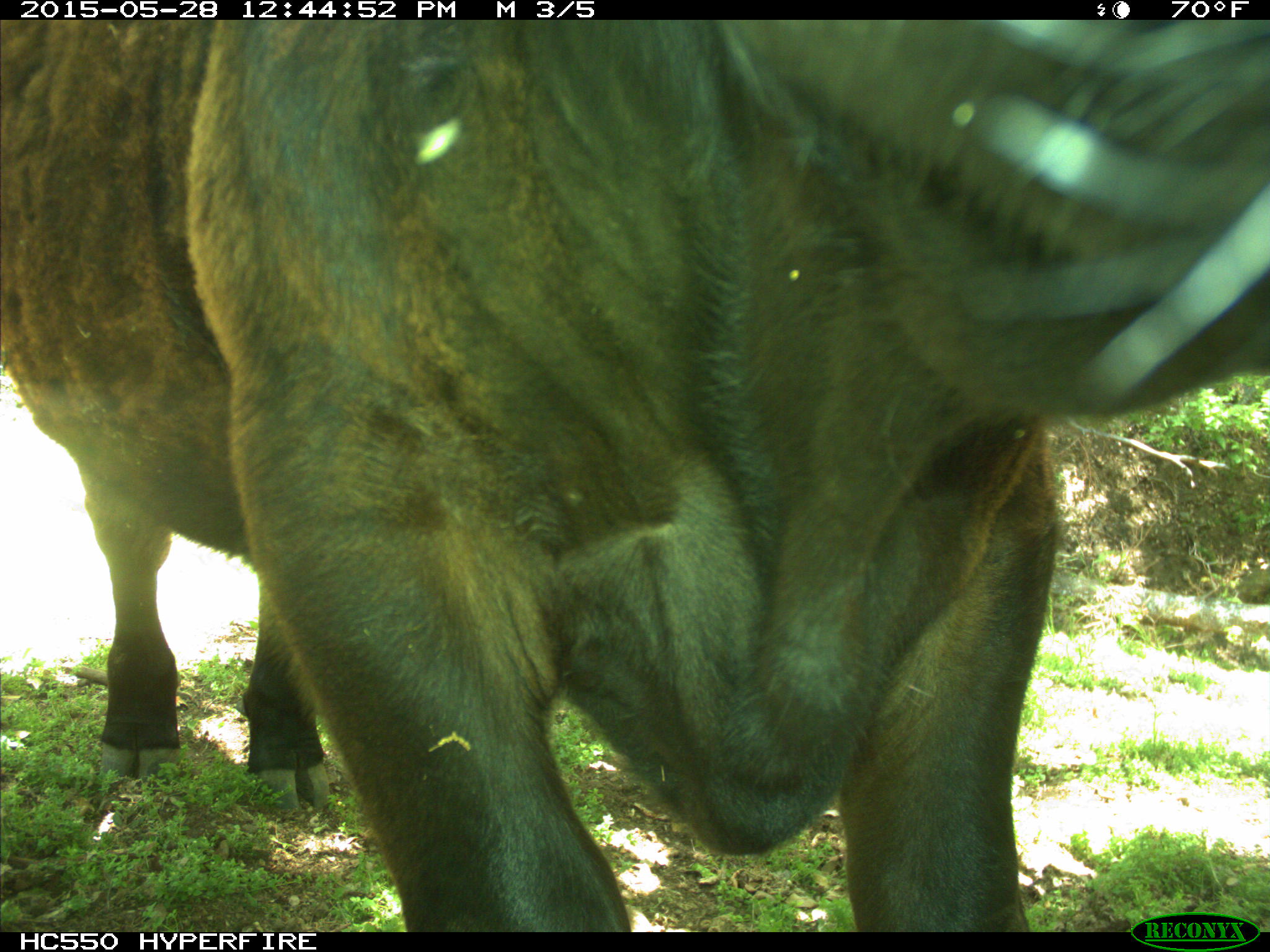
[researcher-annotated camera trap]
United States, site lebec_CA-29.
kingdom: Animalia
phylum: Chordata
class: Mammalia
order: Artiodactyla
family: Bovidae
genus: Bos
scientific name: Bos taurus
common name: domestic cow